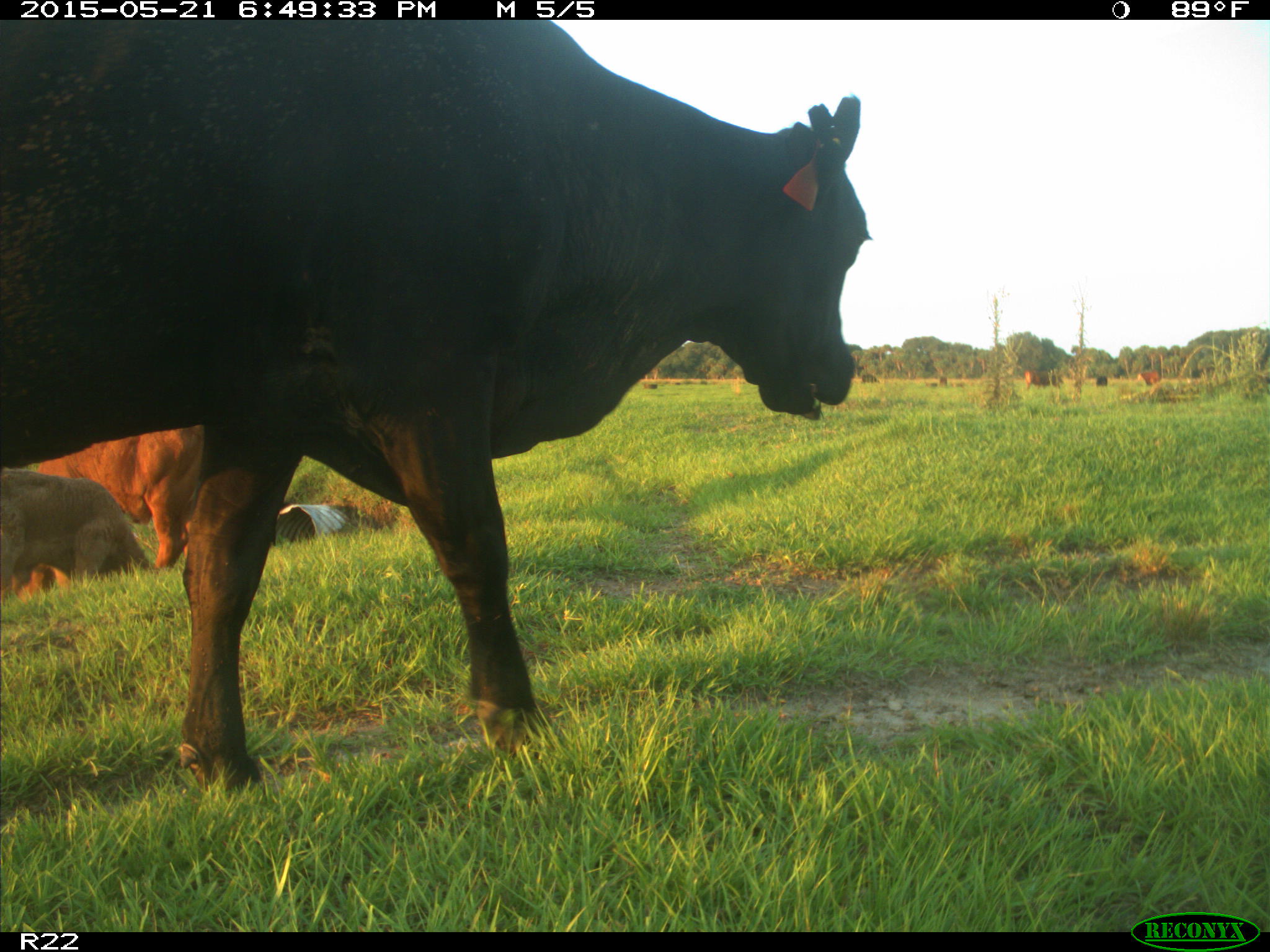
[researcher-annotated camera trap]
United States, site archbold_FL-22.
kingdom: Animalia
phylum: Chordata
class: Mammalia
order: Artiodactyla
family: Bovidae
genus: Bos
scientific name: Bos taurus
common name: domestic cow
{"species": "Bos taurus (domestic cow)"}